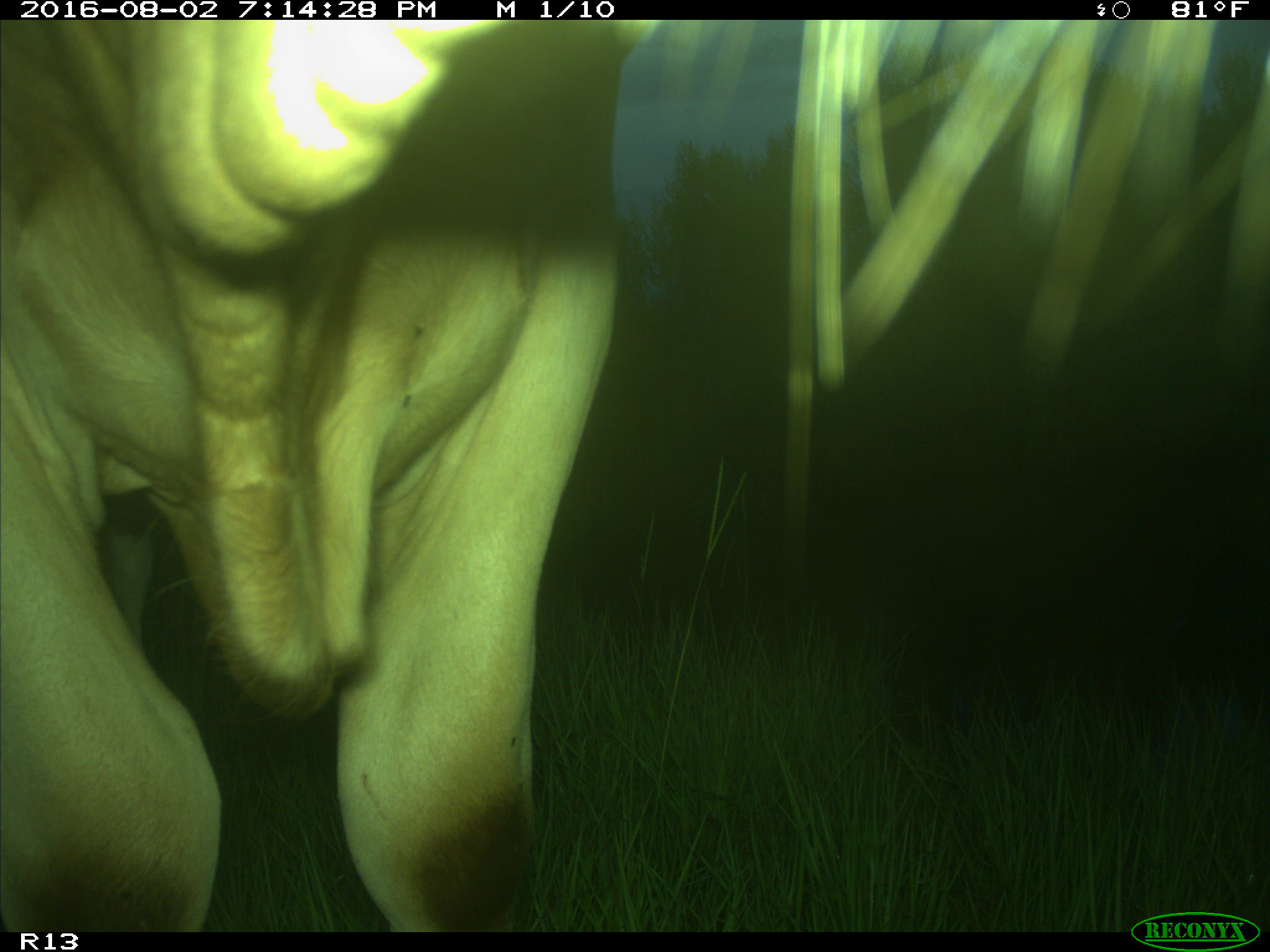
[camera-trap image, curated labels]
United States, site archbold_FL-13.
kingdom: Animalia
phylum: Chordata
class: Mammalia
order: Artiodactyla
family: Bovidae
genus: Bos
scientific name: Bos taurus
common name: domestic cow